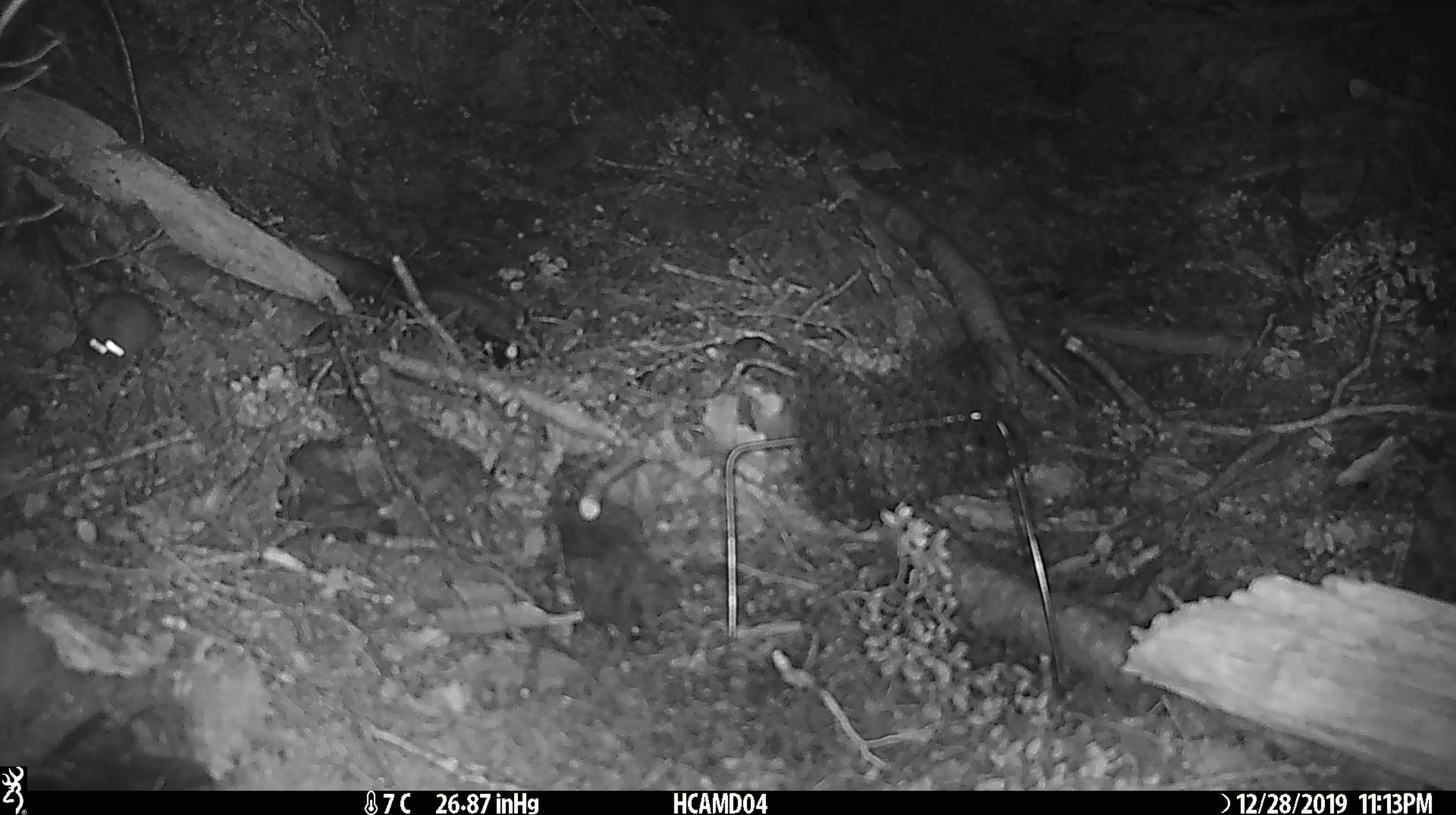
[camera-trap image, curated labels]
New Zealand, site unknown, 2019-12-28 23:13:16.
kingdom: Animalia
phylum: Chordata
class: Mammalia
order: Rodentia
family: Muridae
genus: Mus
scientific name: Mus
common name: mouse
Mouse (Mus).